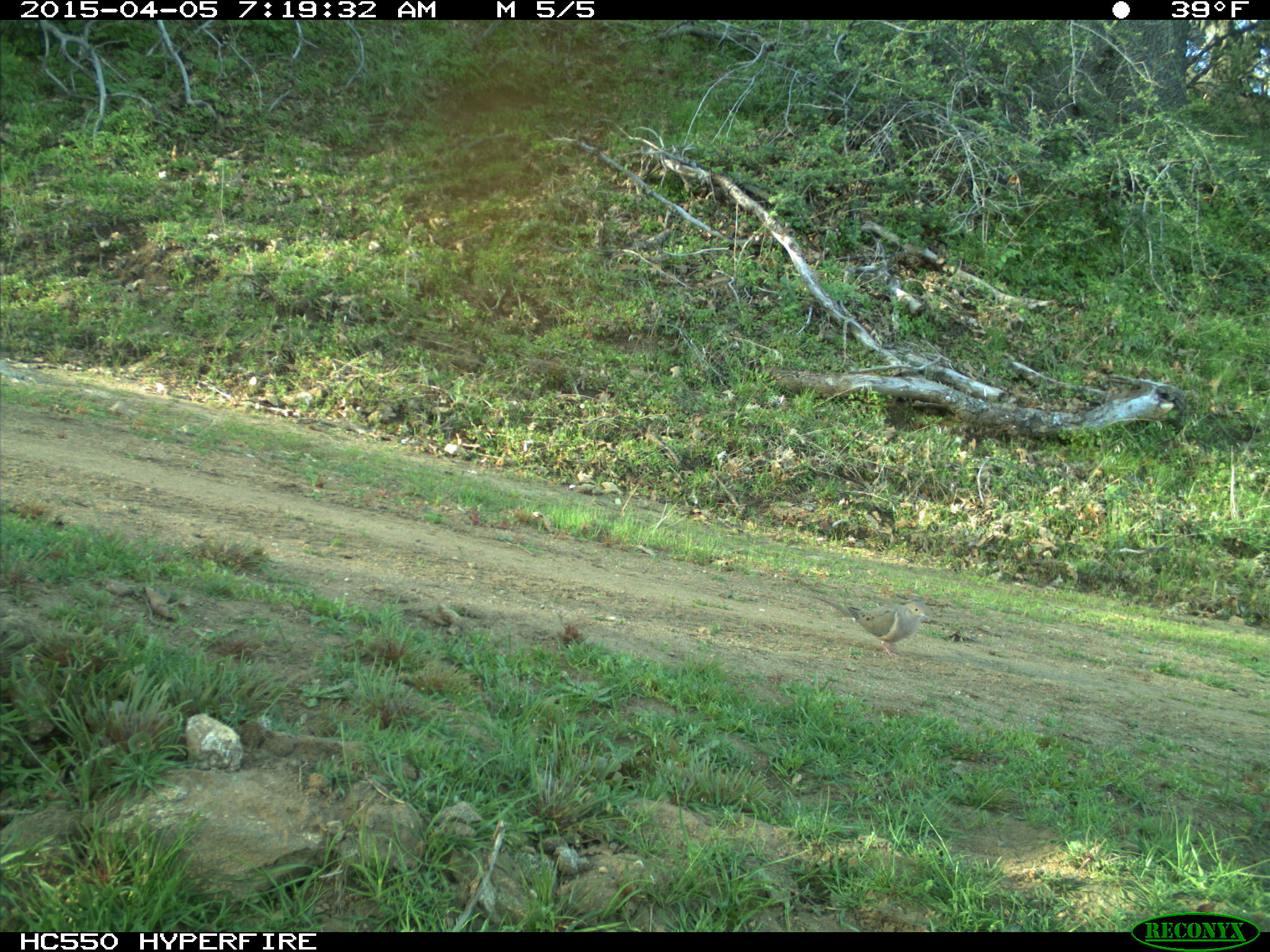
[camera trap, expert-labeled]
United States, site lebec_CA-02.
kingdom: Animalia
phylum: Chordata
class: Aves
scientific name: Aves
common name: birds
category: unidentified bird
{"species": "unidentified bird (birds) (Aves)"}